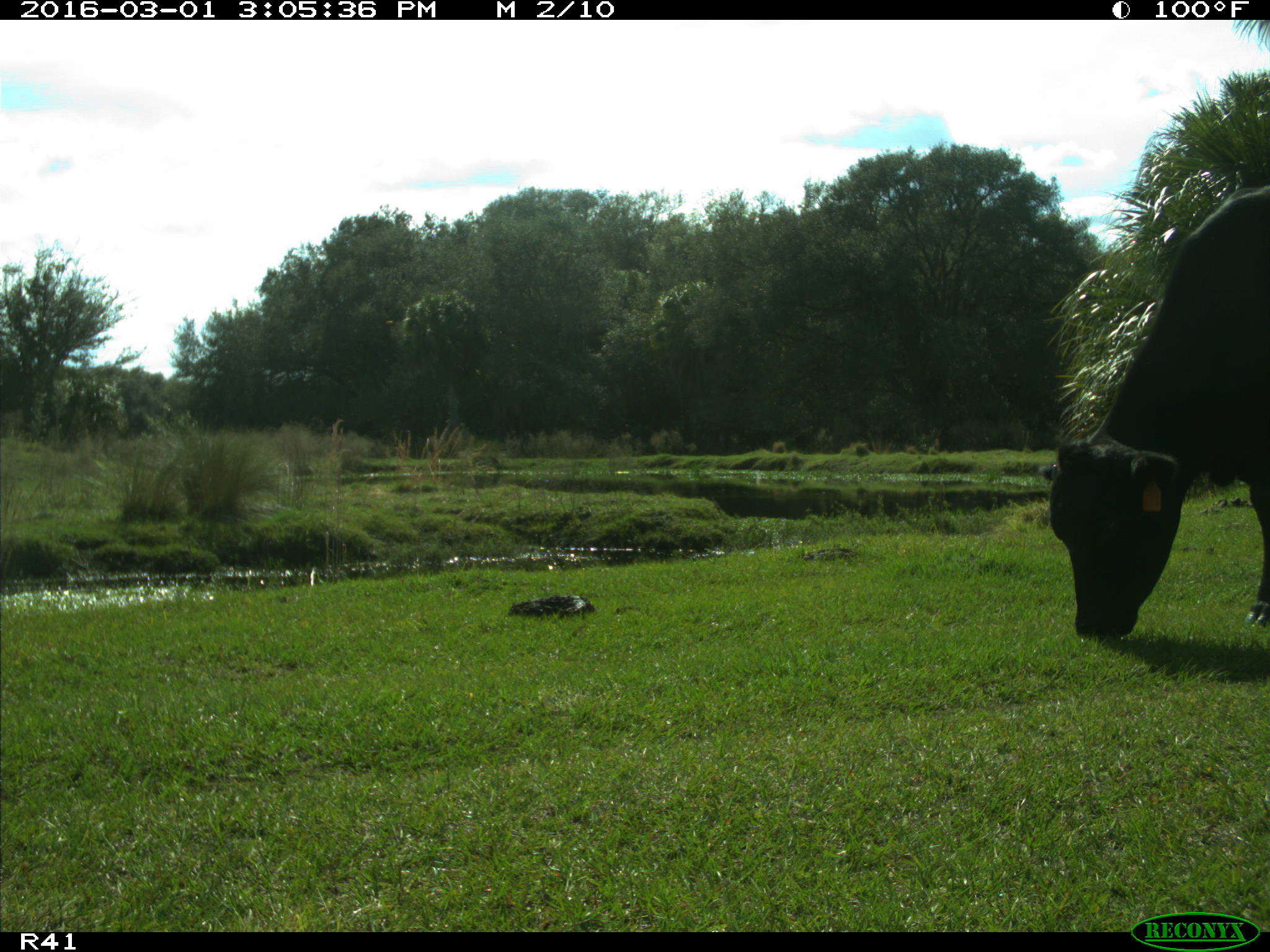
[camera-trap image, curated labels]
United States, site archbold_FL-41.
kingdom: Animalia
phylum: Chordata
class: Mammalia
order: Artiodactyla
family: Bovidae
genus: Bos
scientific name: Bos taurus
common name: domestic cow